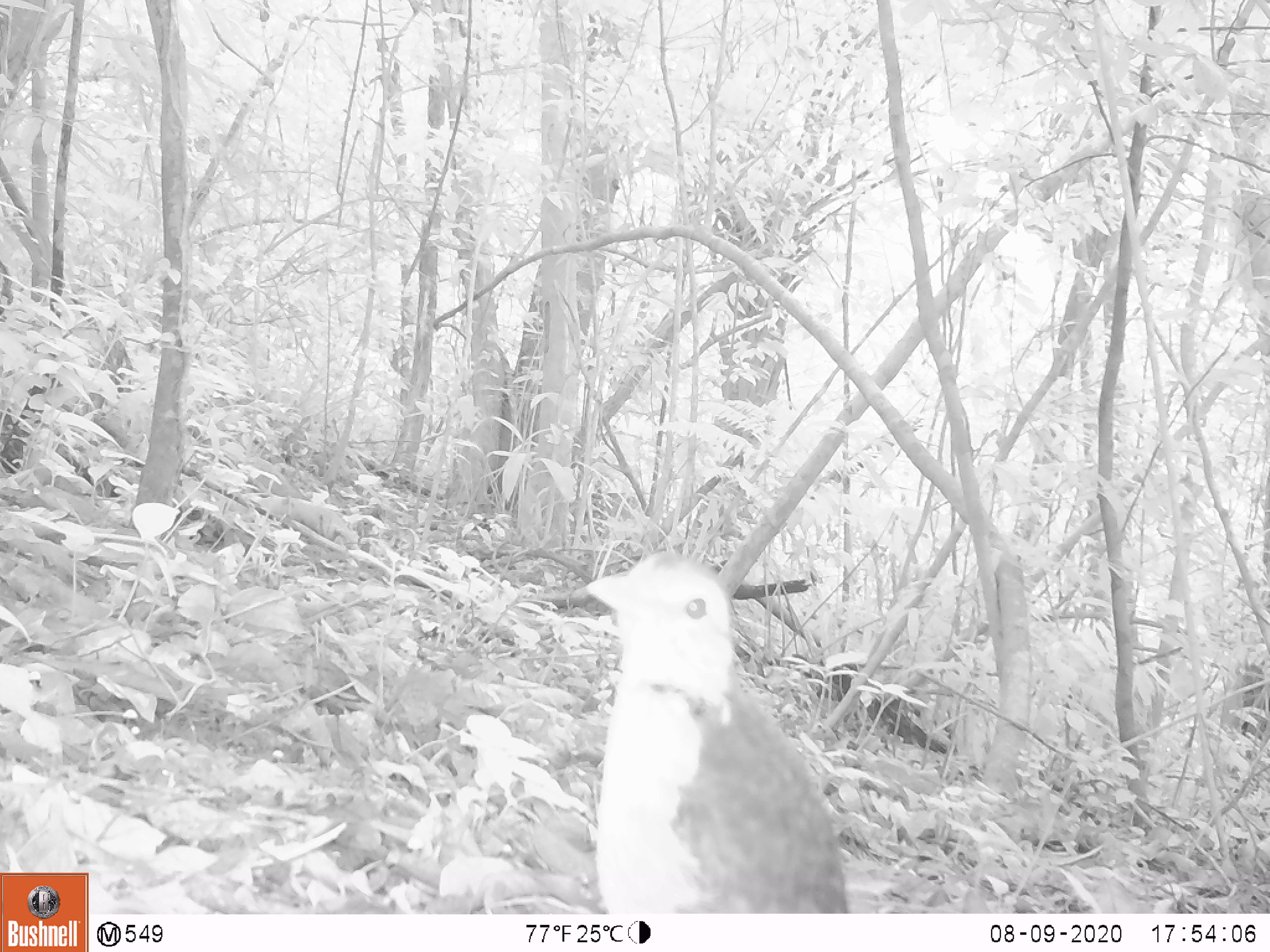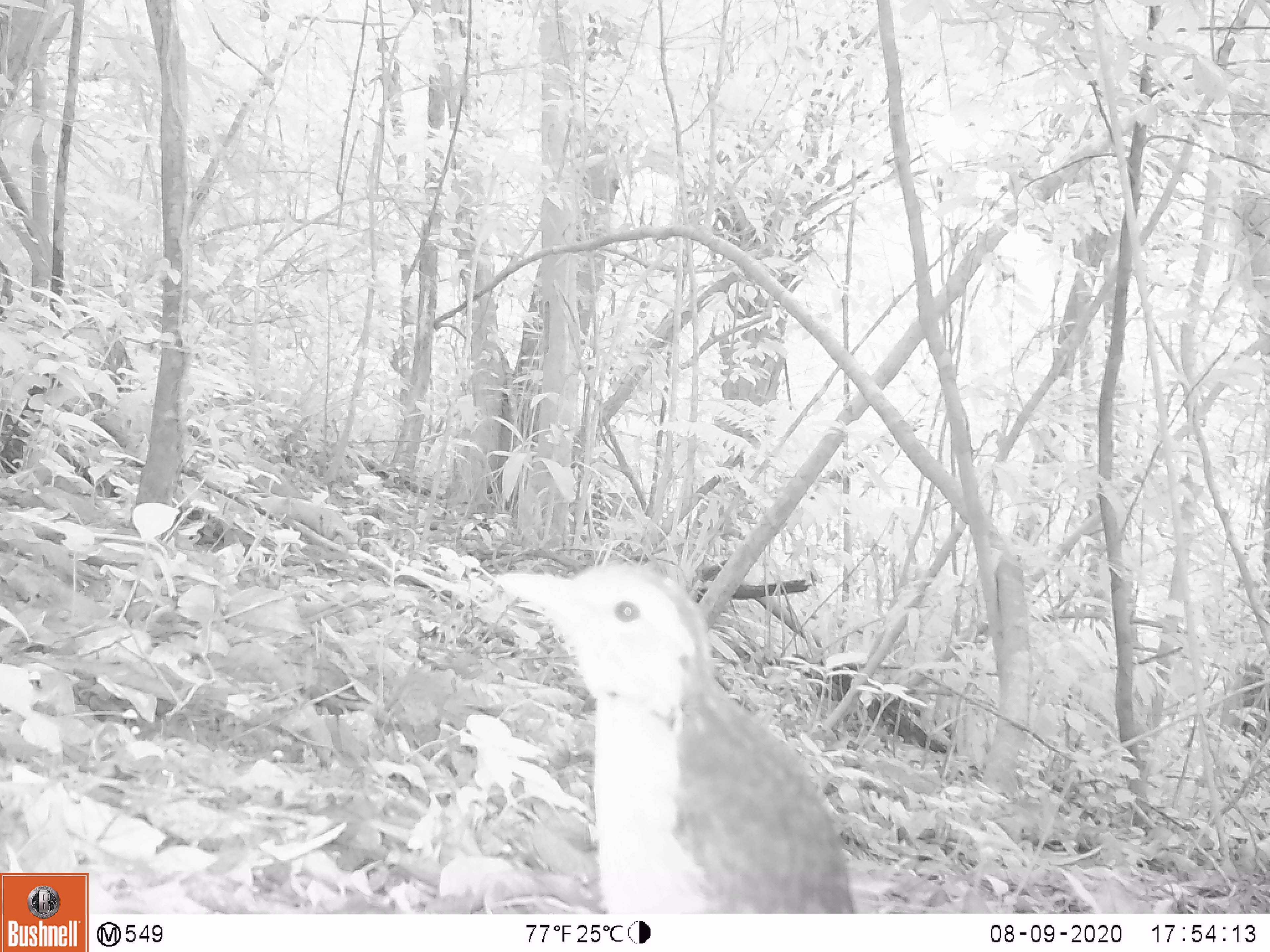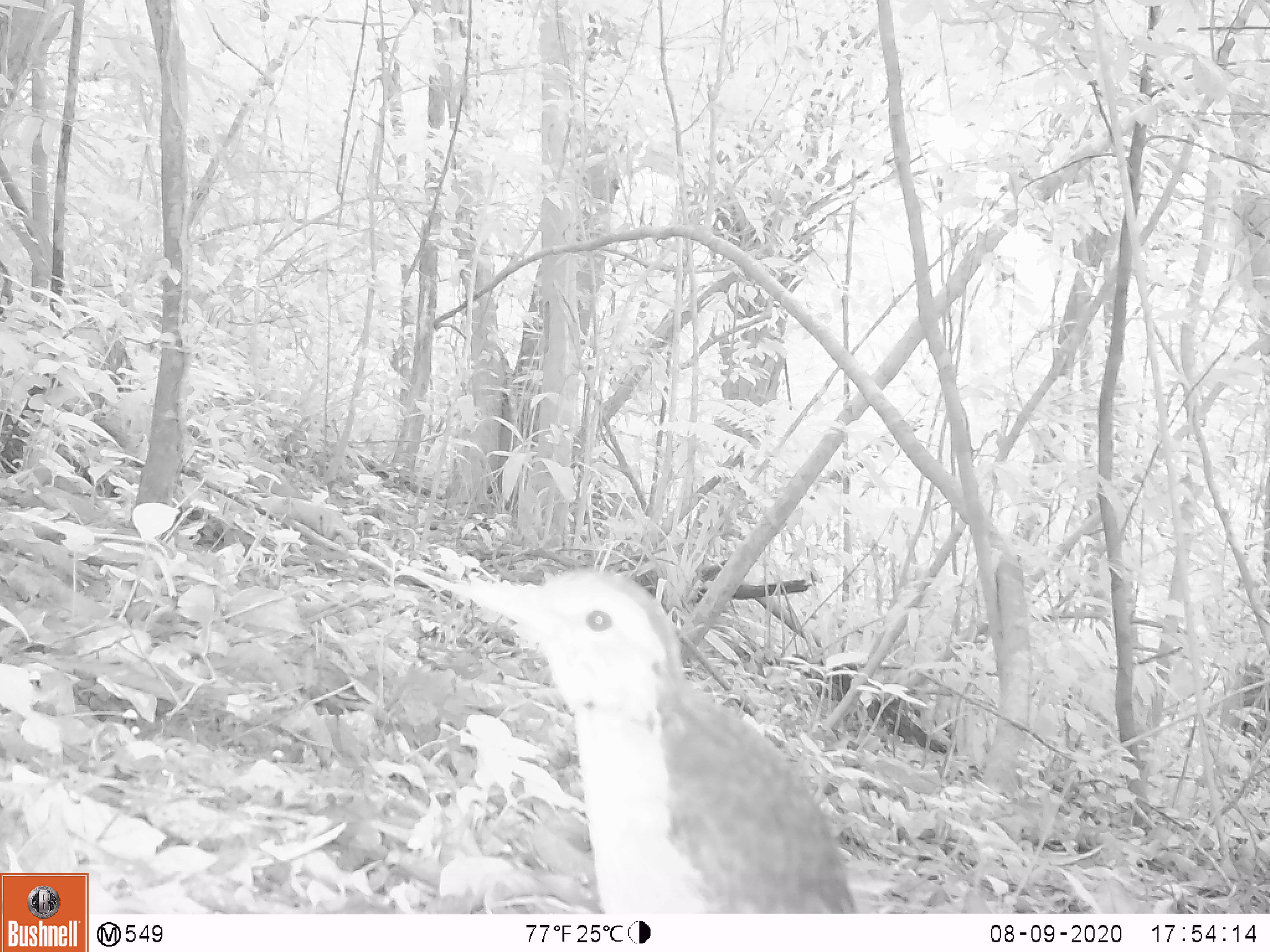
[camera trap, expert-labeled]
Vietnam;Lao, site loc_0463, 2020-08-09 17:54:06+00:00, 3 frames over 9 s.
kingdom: Animalia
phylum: Chordata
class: Aves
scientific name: Aves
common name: bird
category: unidentified bird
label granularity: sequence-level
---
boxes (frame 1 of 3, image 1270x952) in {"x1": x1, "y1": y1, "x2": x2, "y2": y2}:
unidentified bird: {"x1": 584, "y1": 550, "x2": 850, "y2": 913}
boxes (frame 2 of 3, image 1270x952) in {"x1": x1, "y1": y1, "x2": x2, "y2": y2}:
unidentified bird: {"x1": 490, "y1": 559, "x2": 855, "y2": 913}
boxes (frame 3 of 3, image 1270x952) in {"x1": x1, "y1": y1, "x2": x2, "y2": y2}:
unidentified bird: {"x1": 459, "y1": 563, "x2": 866, "y2": 913}